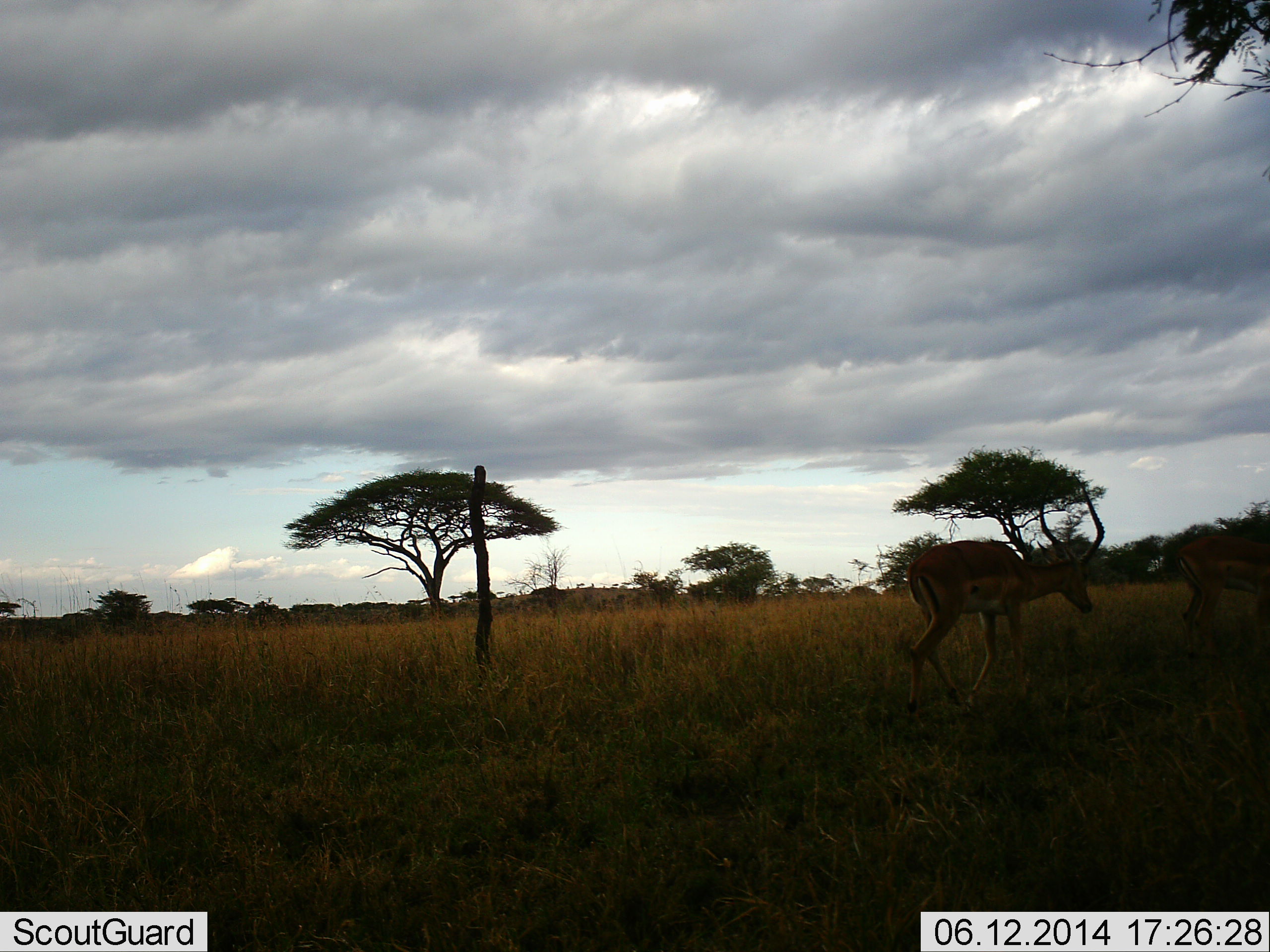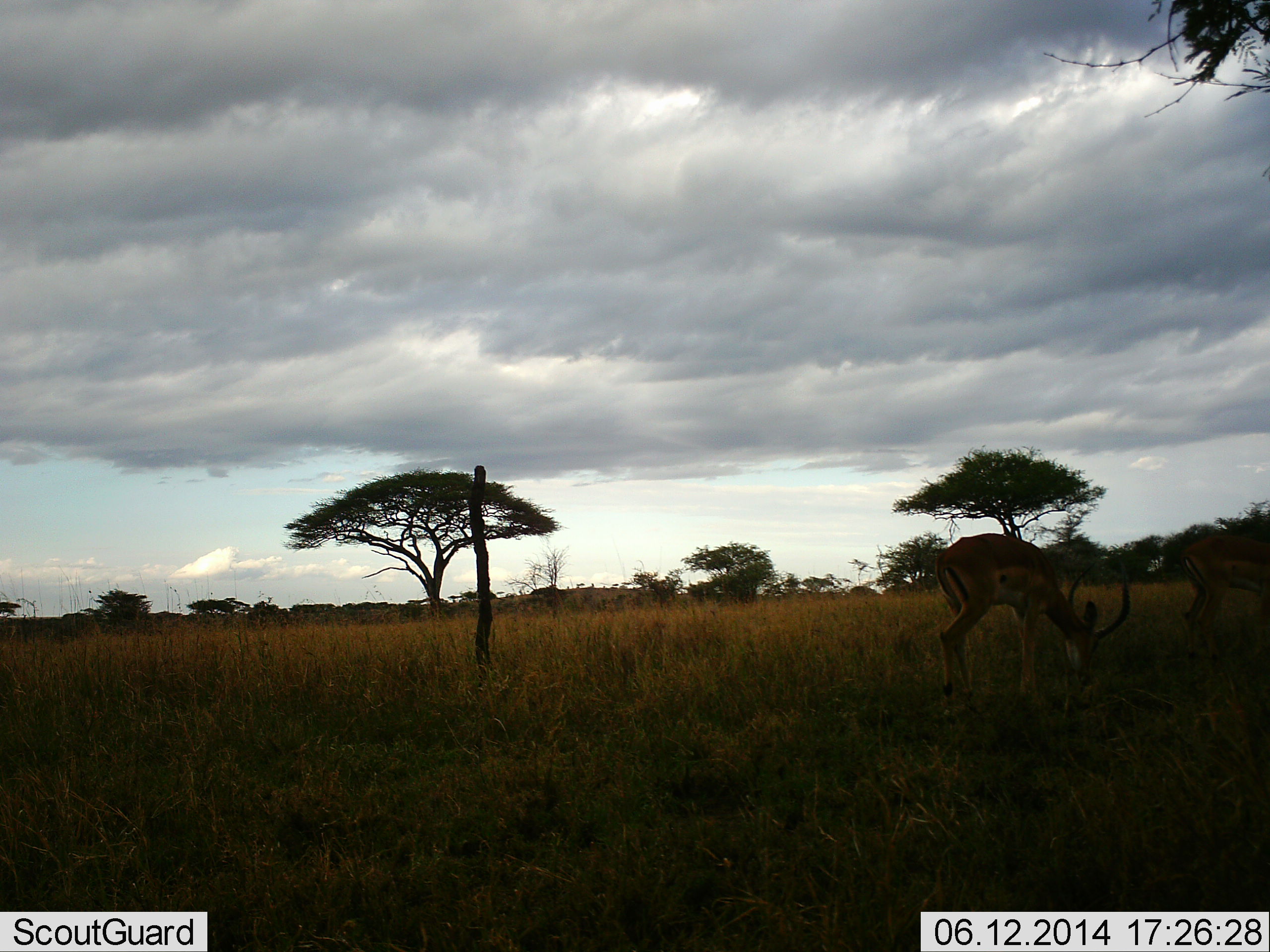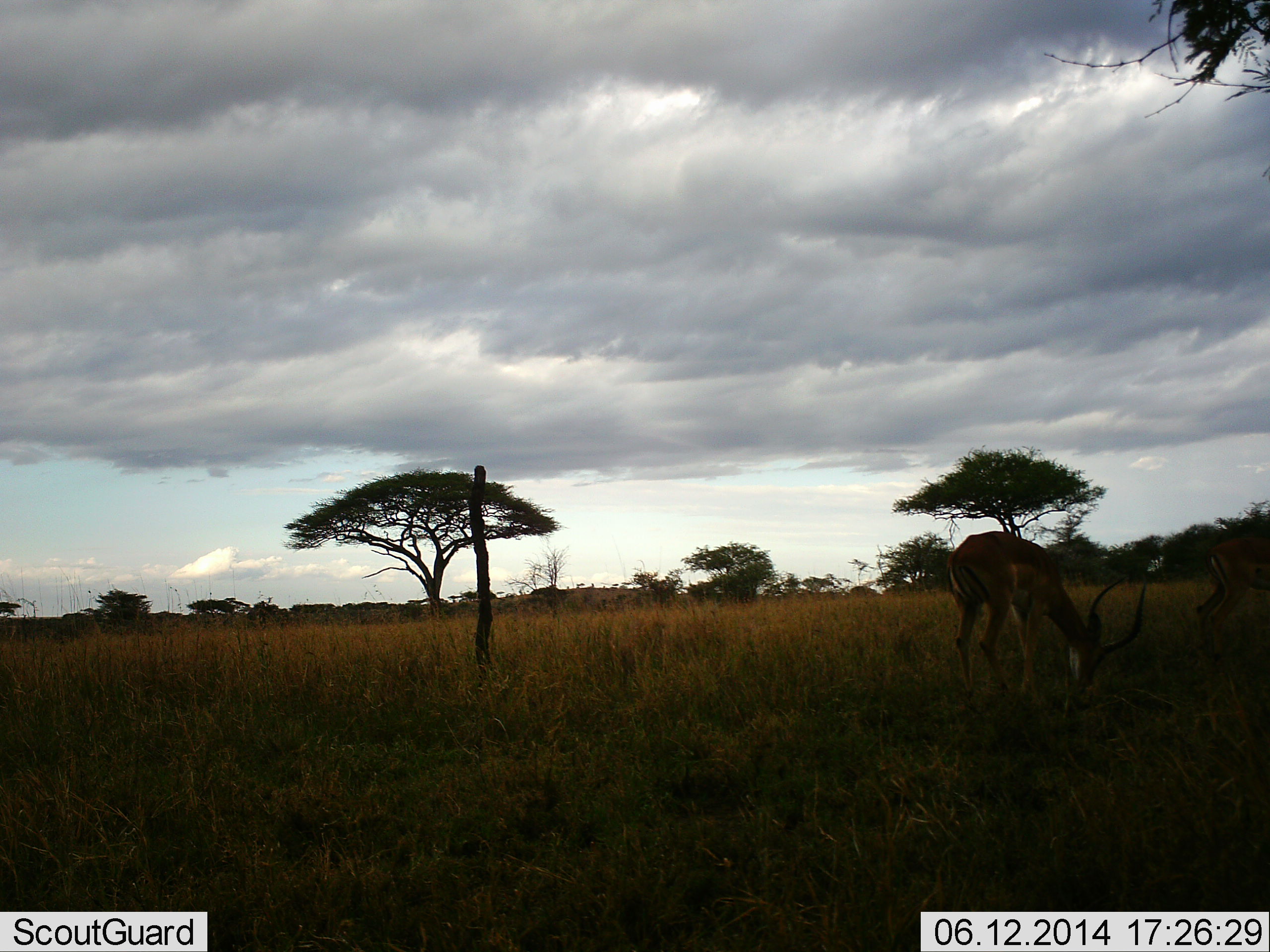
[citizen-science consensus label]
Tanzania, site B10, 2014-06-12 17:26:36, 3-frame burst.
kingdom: Animalia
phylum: Chordata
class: Mammalia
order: Artiodactyla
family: Bovidae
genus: Aepyceros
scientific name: Aepyceros melampus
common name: impala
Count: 2.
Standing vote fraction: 30%.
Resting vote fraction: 0%.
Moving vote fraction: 30%.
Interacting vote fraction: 0%.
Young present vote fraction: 0%.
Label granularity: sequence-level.